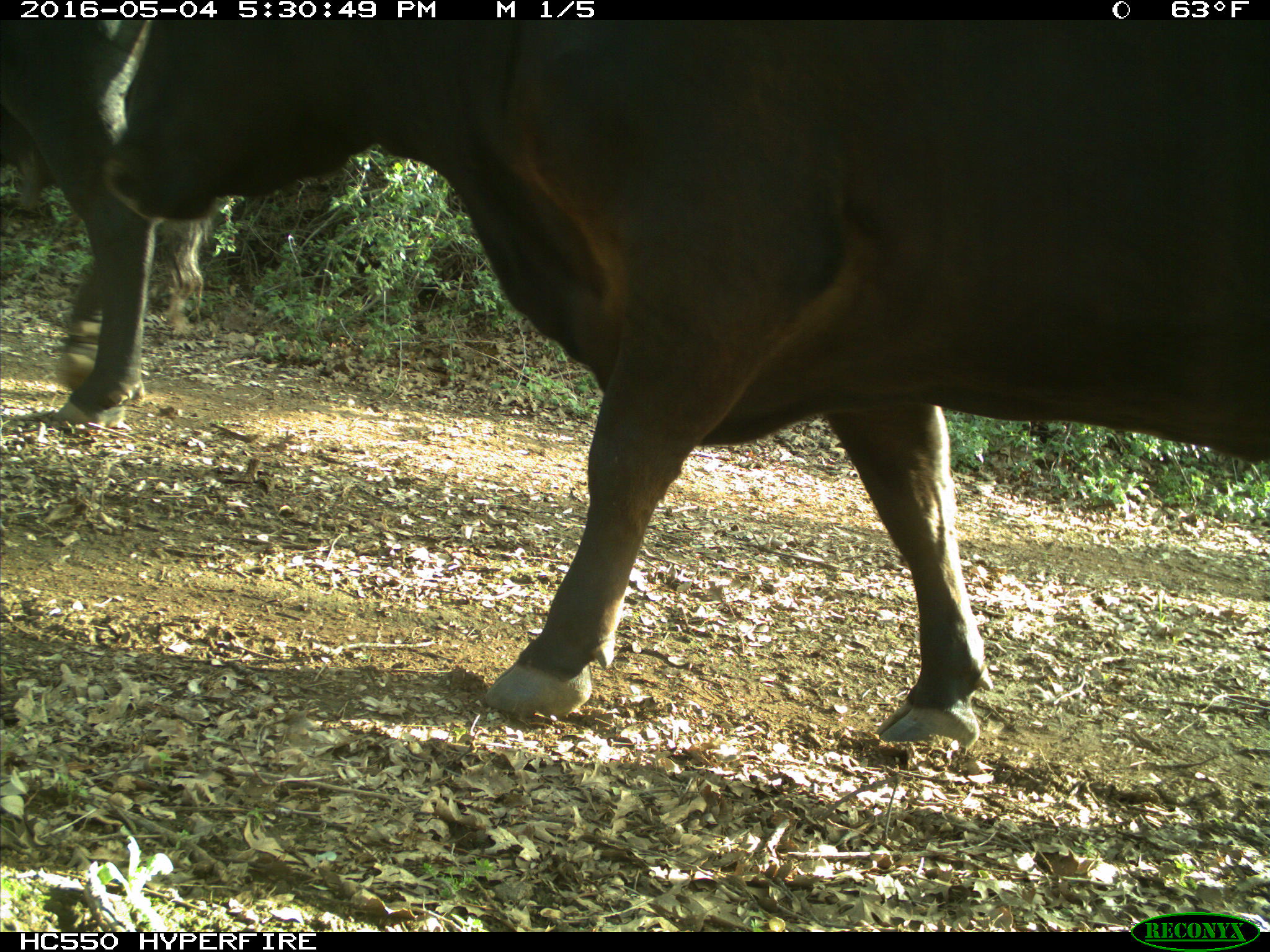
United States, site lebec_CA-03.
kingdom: Animalia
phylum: Chordata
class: Mammalia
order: Artiodactyla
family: Bovidae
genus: Bos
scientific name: Bos taurus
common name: domestic cow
Bos taurus (domestic cow).